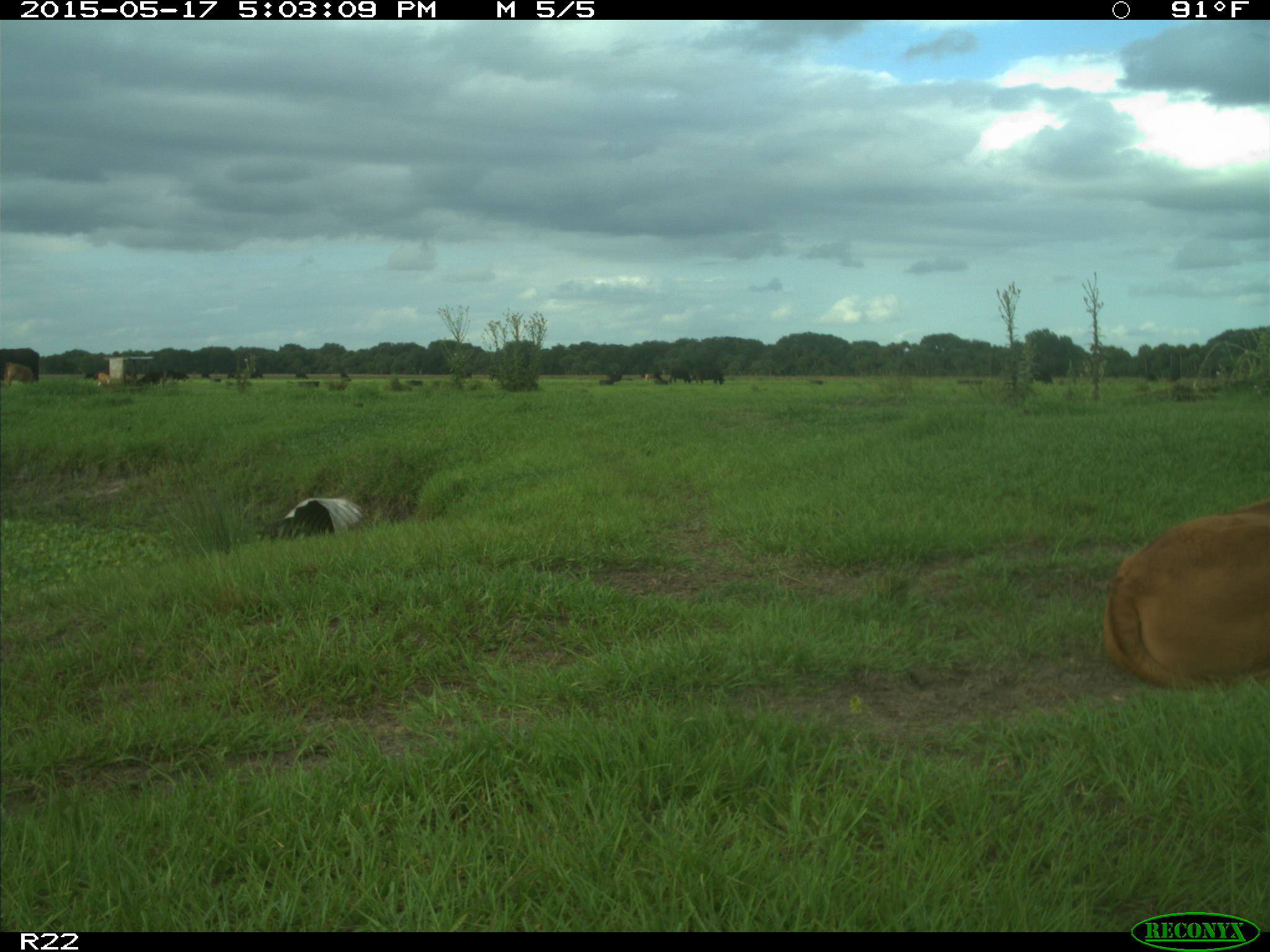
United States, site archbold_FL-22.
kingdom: Animalia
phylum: Chordata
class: Mammalia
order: Artiodactyla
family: Bovidae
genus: Bos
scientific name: Bos taurus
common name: domestic cow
Bos taurus (domestic cow).